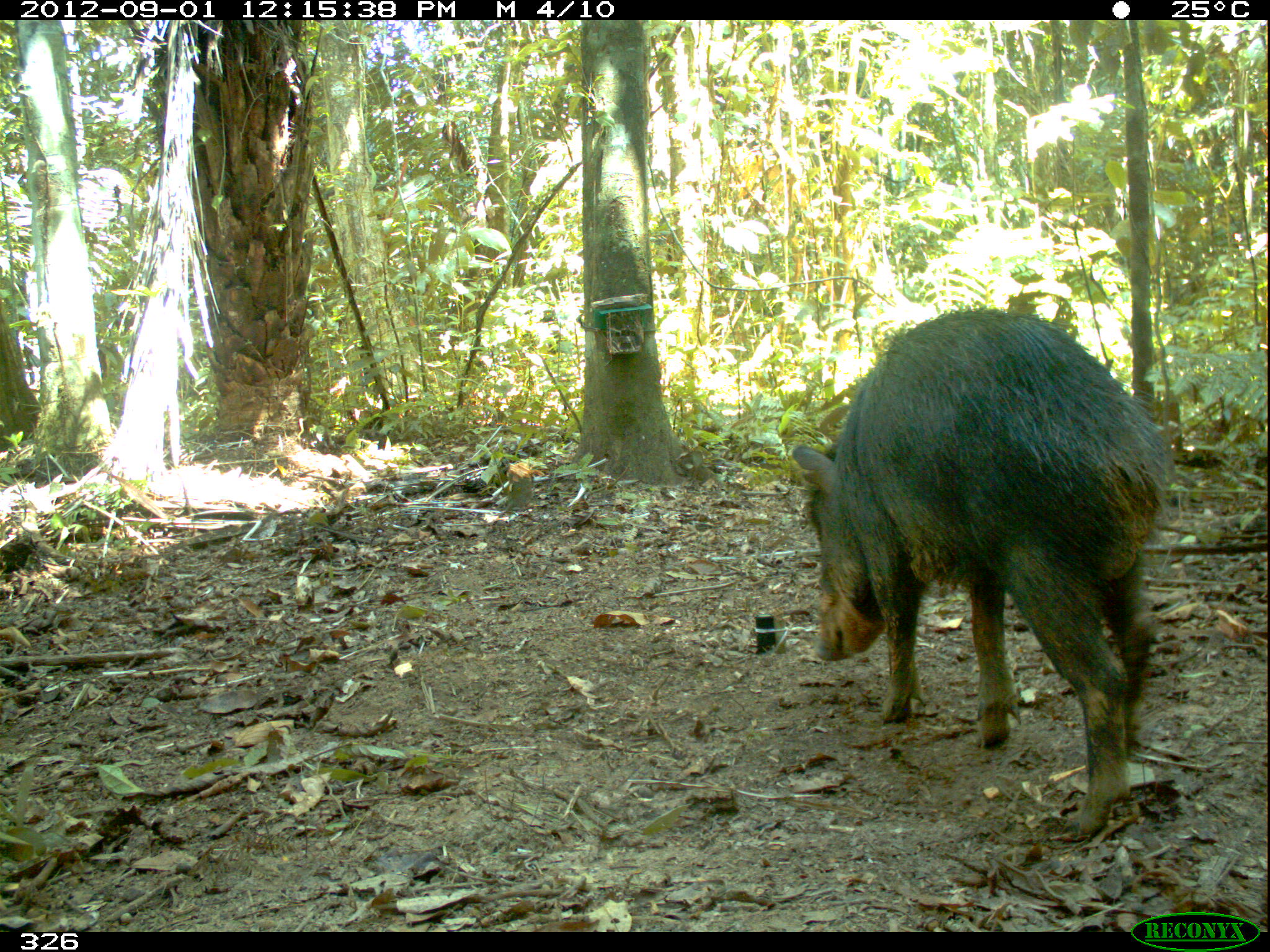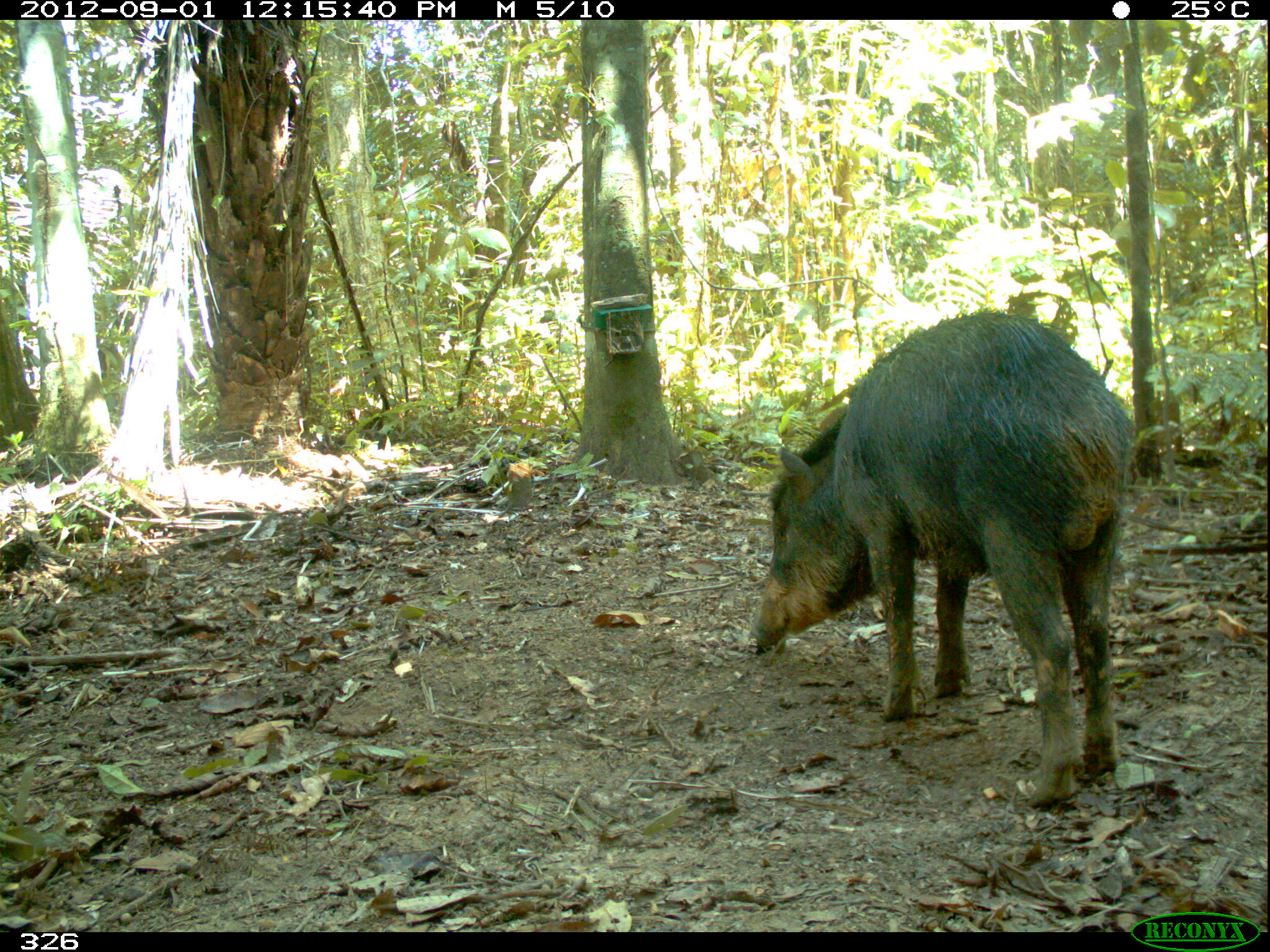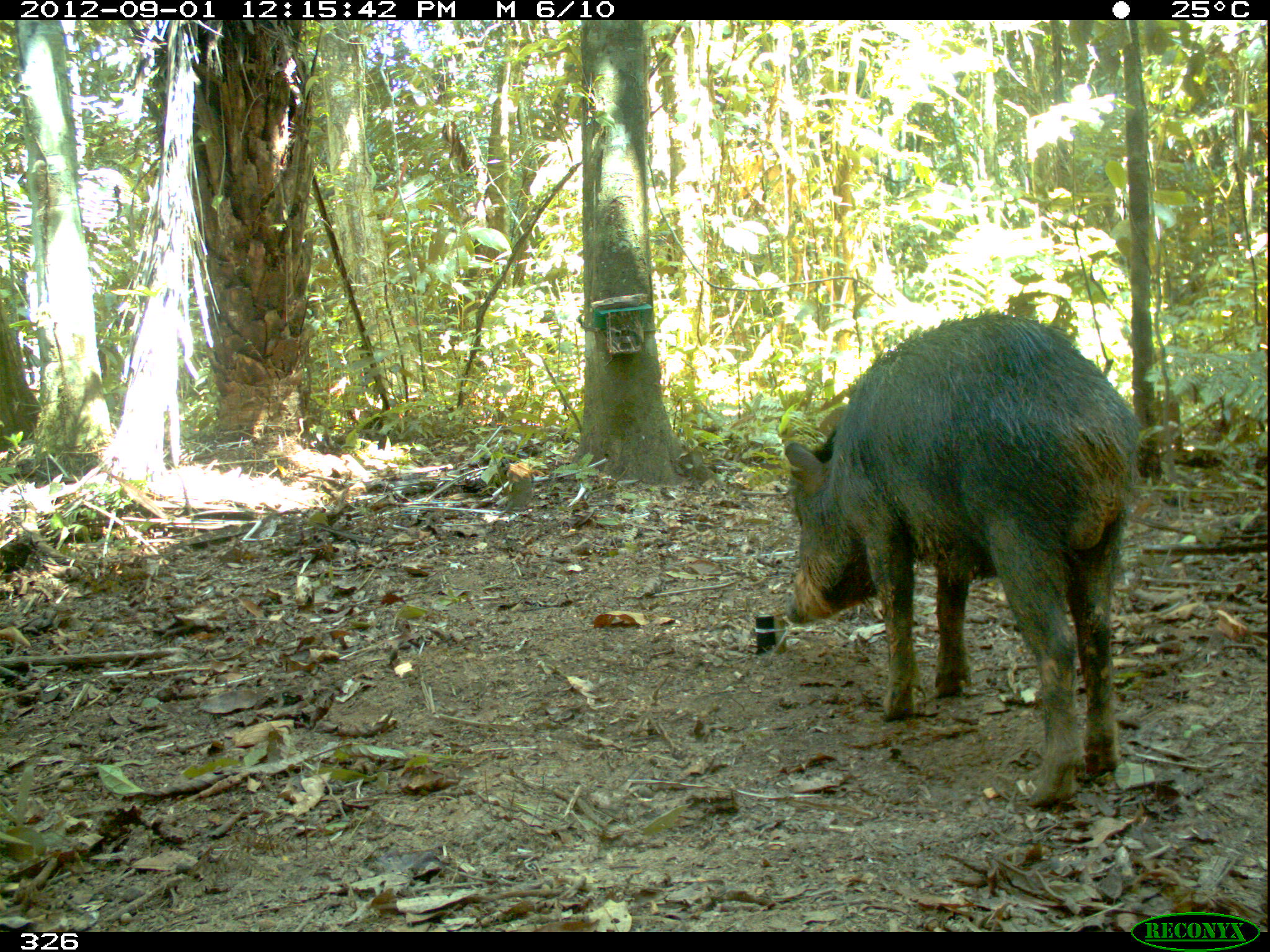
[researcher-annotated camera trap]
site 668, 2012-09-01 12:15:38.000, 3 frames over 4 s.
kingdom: Animalia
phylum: Chordata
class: Mammalia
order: Artiodactyla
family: Tayassuidae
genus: Tayassu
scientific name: Tayassu pecari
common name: white-lipped peccary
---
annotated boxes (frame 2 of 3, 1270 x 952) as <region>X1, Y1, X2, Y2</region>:
tayassu pecari: <region>740, 306, 1137, 808</region>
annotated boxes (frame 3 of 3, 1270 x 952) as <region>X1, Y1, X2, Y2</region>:
tayassu pecari: <region>781, 307, 1142, 807</region>